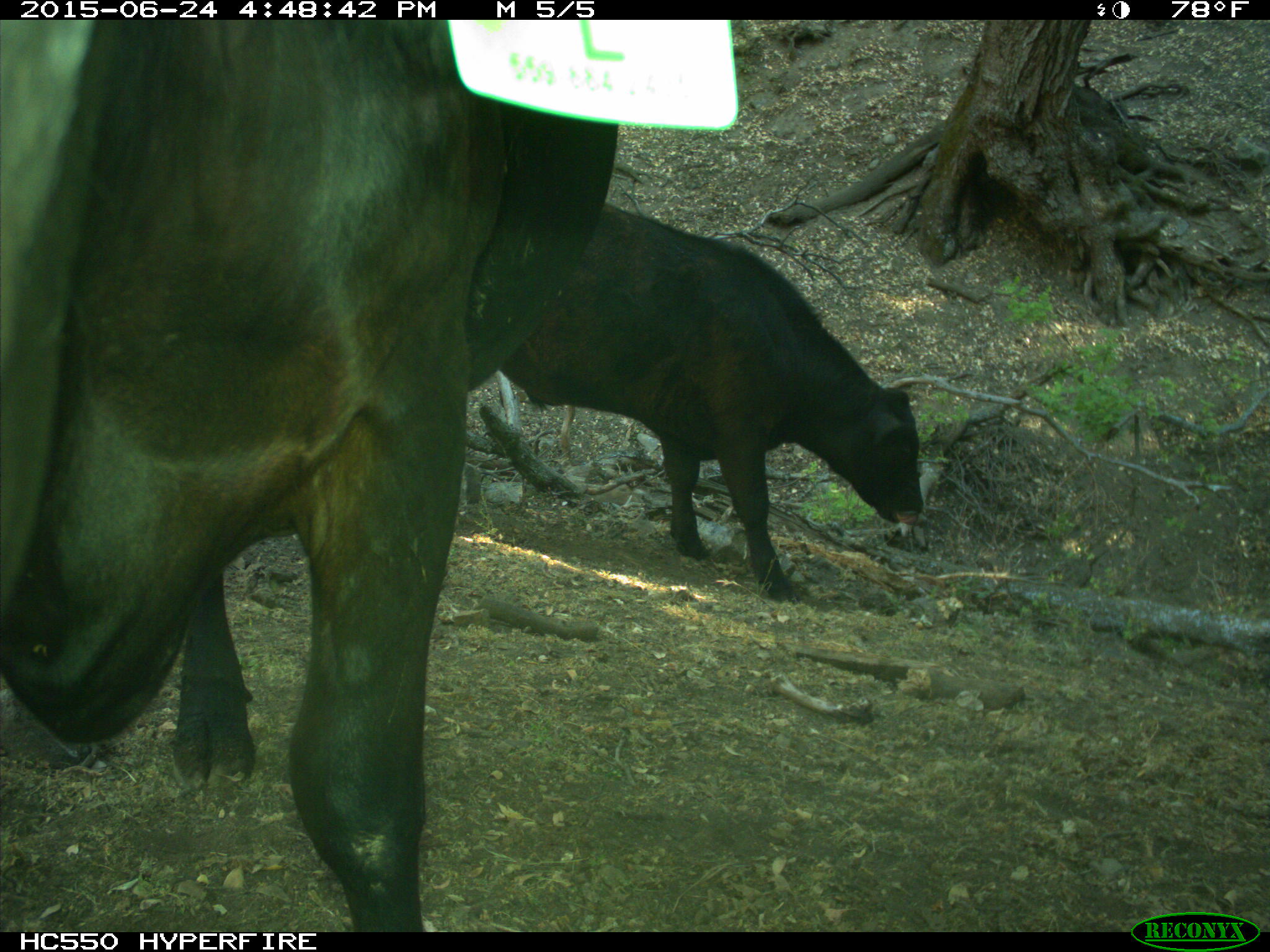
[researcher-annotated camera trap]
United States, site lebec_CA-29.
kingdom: Animalia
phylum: Chordata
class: Mammalia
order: Artiodactyla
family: Bovidae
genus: Bos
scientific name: Bos taurus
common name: domestic cow